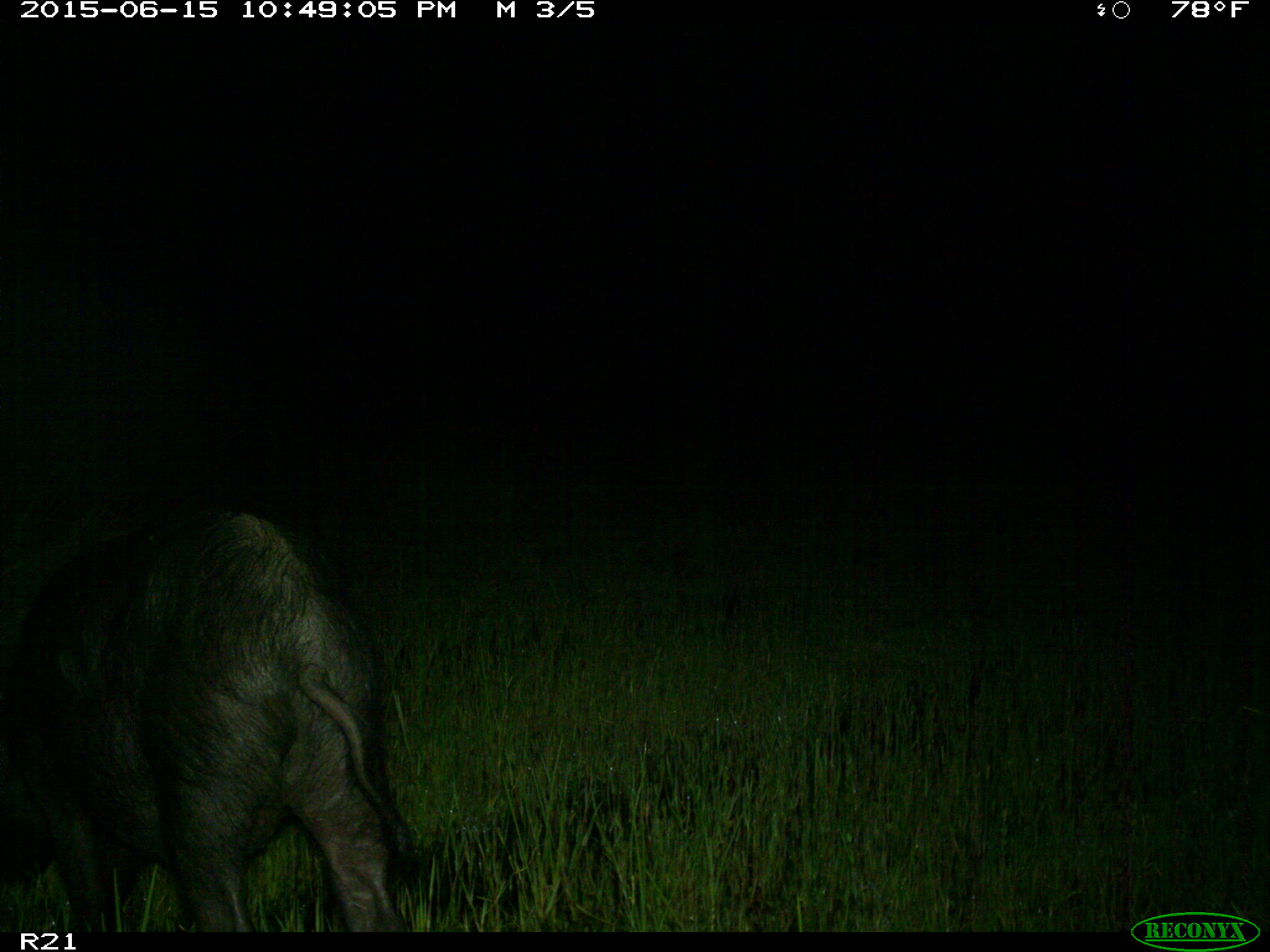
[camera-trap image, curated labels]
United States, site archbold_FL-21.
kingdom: Animalia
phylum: Chordata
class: Mammalia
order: Artiodactyla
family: Suidae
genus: Sus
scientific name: Sus scrofa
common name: wild boar